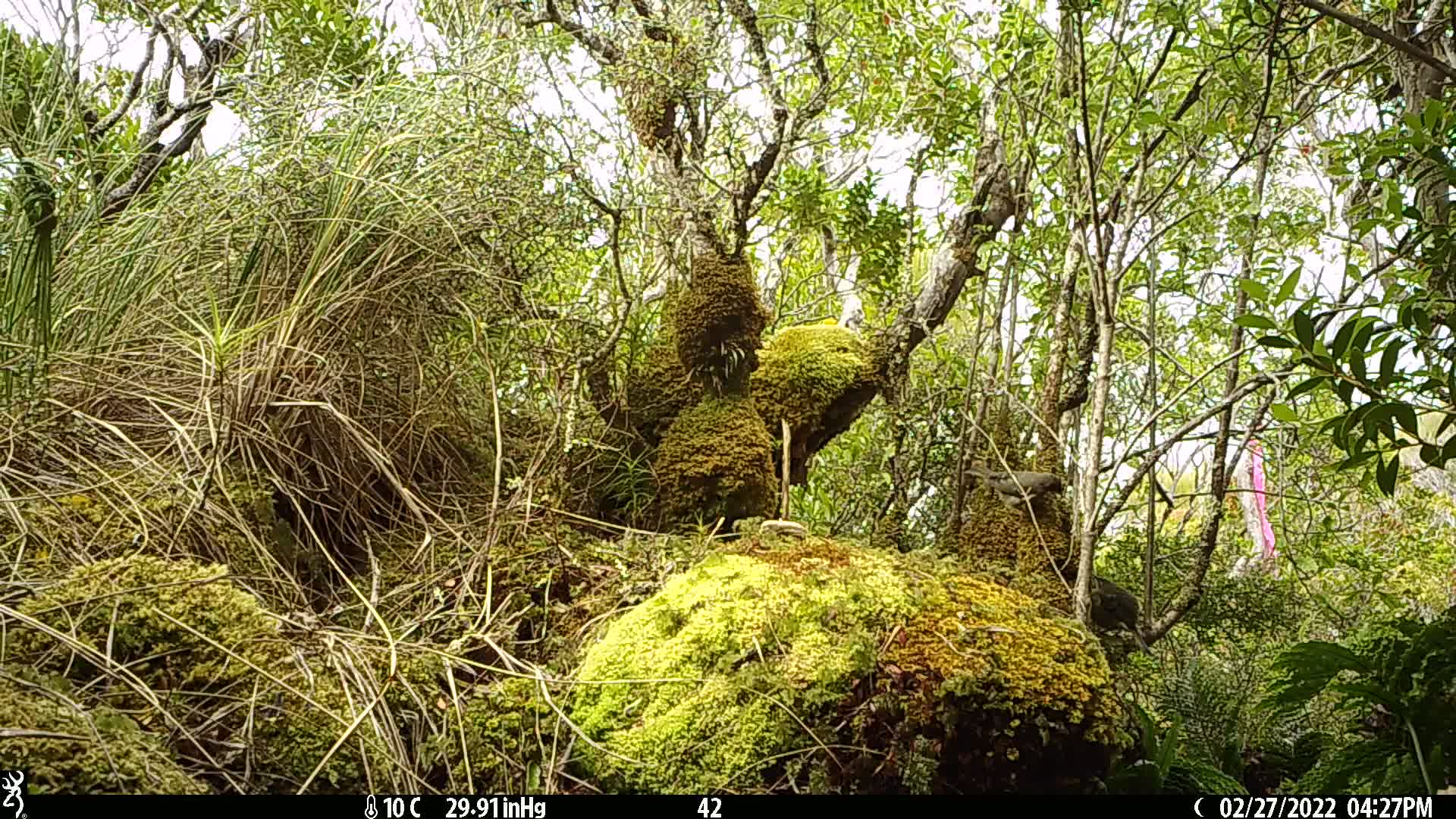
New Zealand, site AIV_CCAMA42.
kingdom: Animalia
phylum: Chordata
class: Aves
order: Passeriformes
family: Meliphagidae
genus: Anthornis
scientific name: Anthornis melanura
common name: new zealand bellbird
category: bellbird